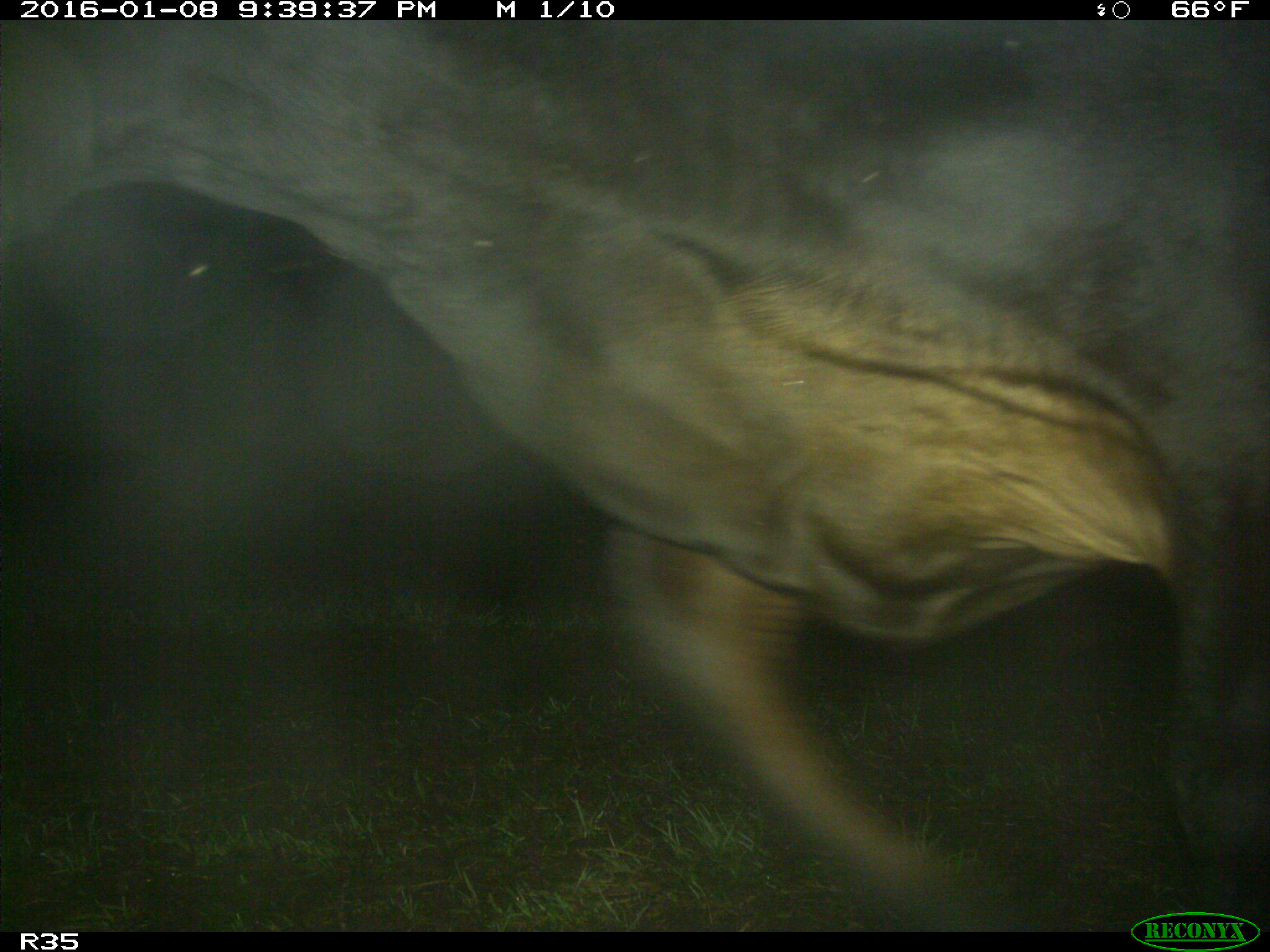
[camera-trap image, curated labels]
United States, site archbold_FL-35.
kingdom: Animalia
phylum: Chordata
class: Mammalia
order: Artiodactyla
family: Bovidae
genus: Bos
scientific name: Bos taurus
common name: domestic cow